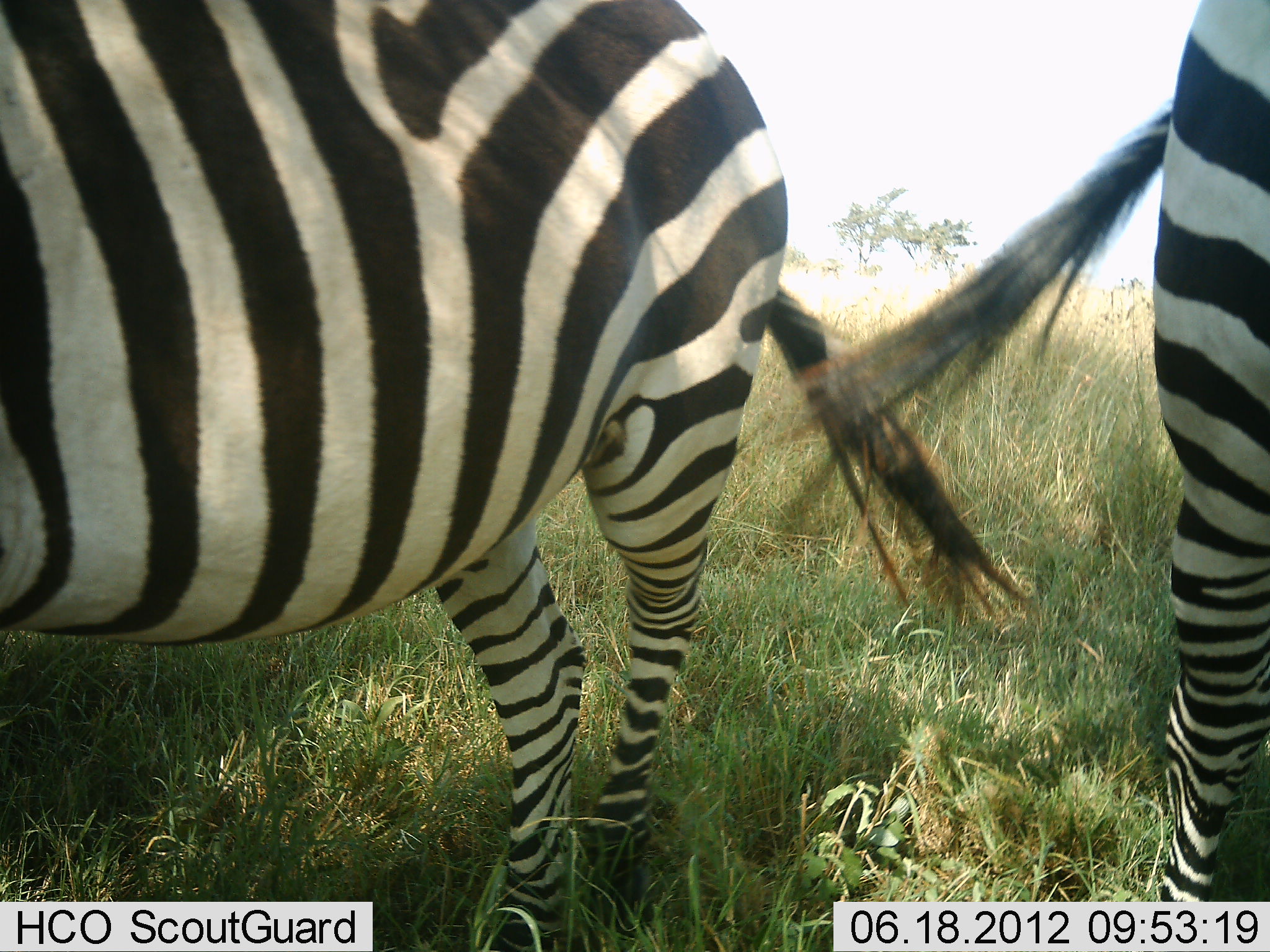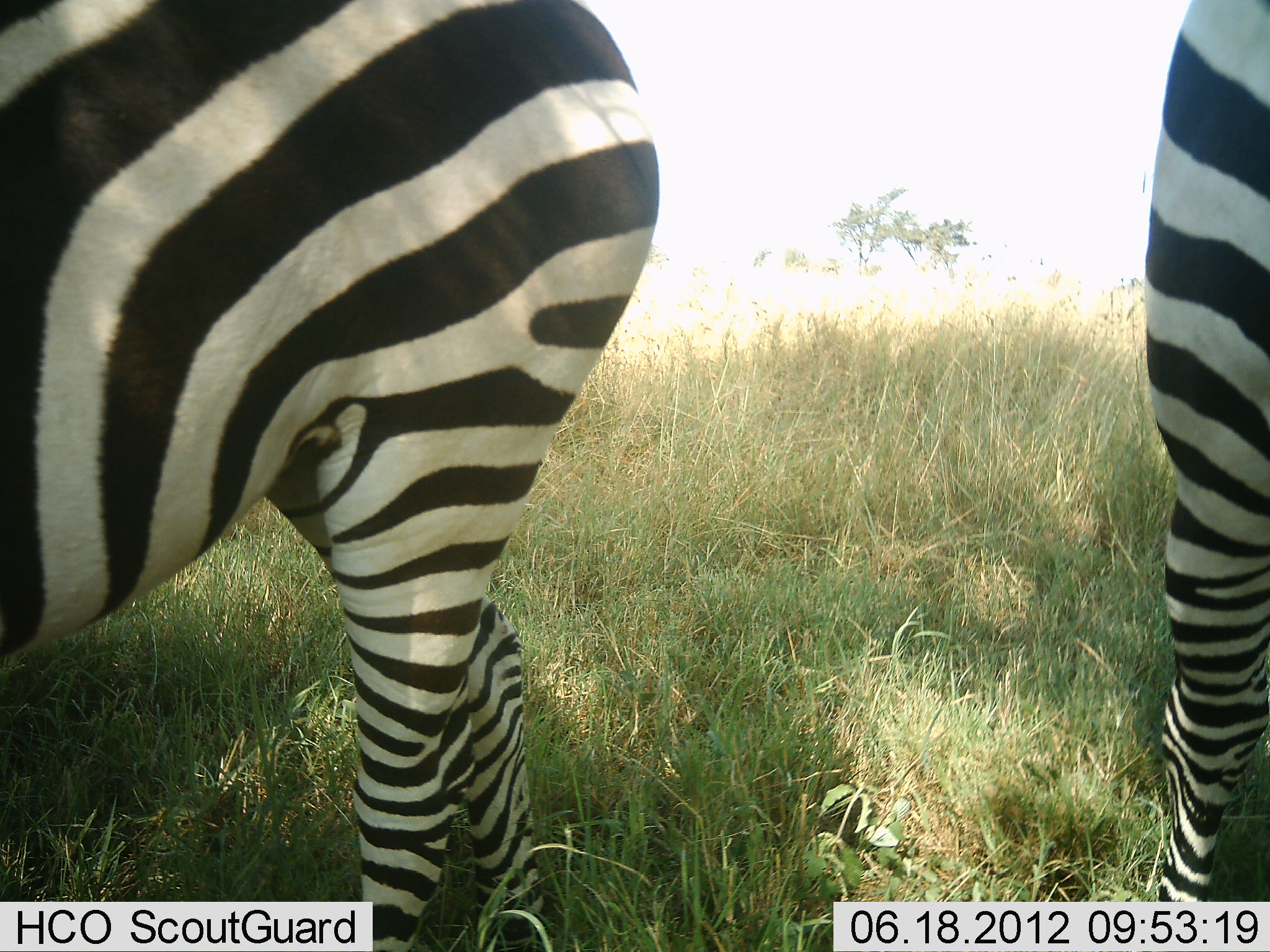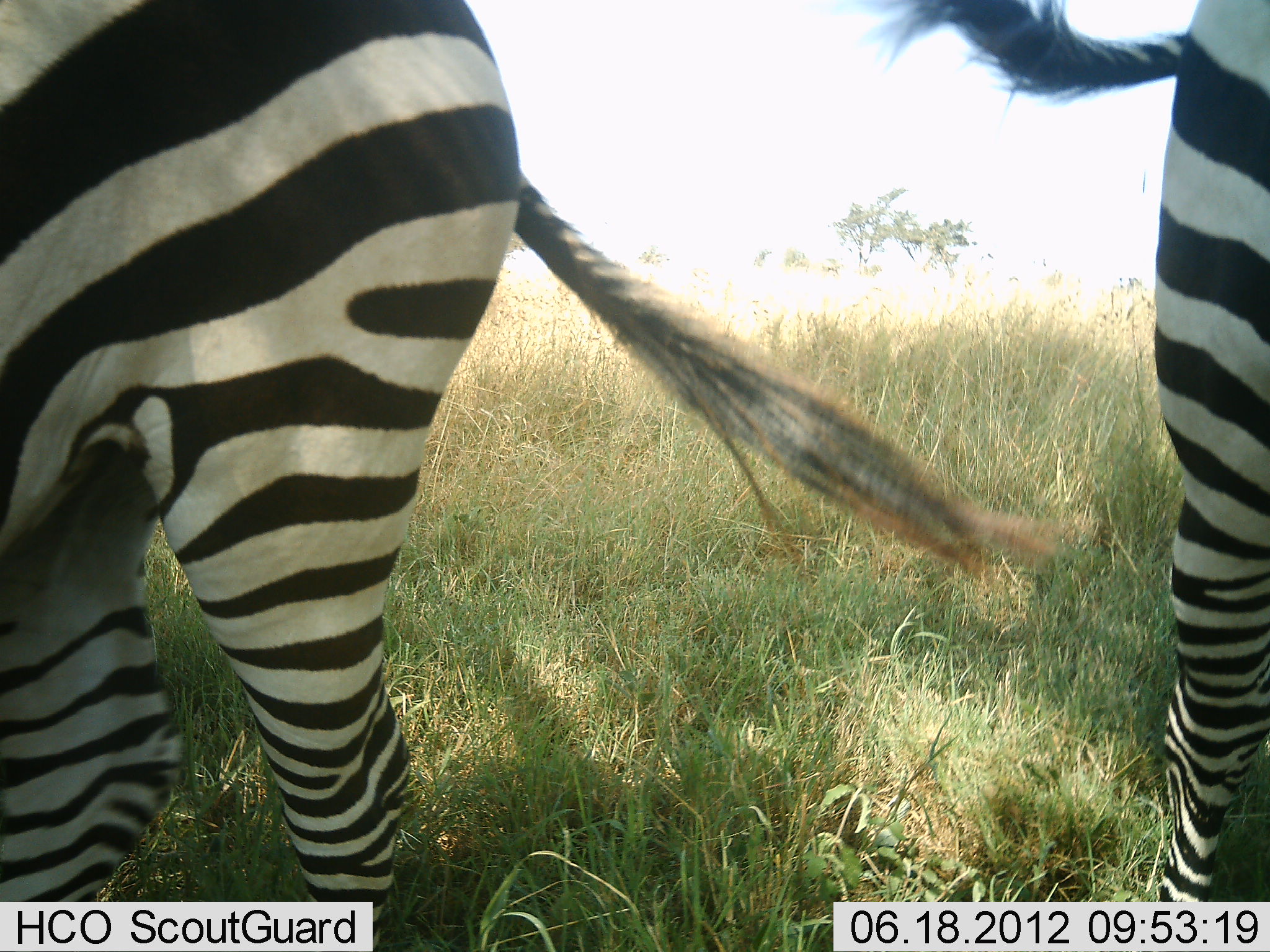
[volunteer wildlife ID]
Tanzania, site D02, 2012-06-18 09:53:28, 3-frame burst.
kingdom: Animalia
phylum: Chordata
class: Mammalia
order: Perissodactyla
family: Equidae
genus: Equus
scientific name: Equus quagga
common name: plains zebra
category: zebra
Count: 2.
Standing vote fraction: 90%.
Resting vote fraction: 0%.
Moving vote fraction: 20%.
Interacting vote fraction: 0%.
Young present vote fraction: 0%.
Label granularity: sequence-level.